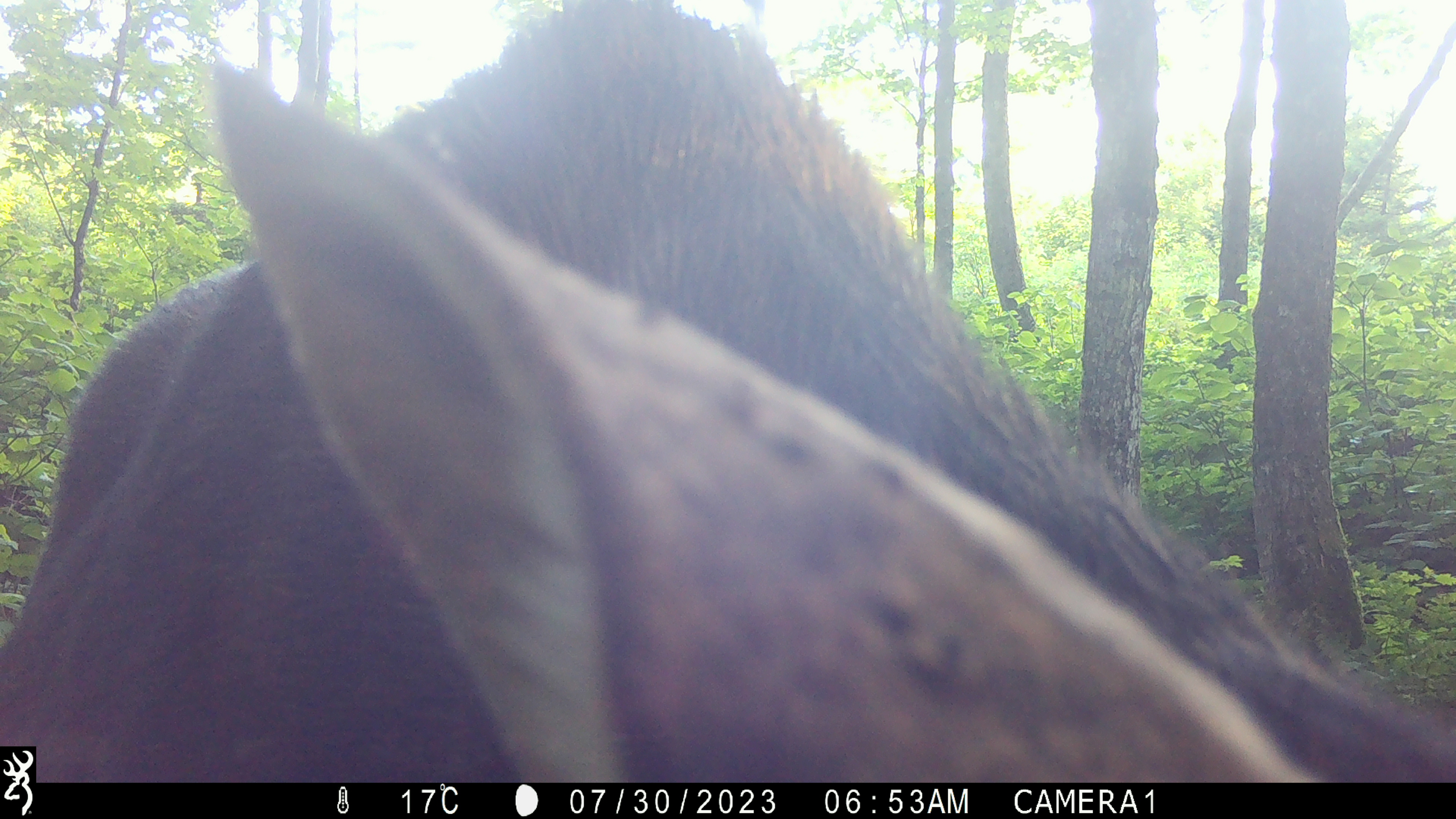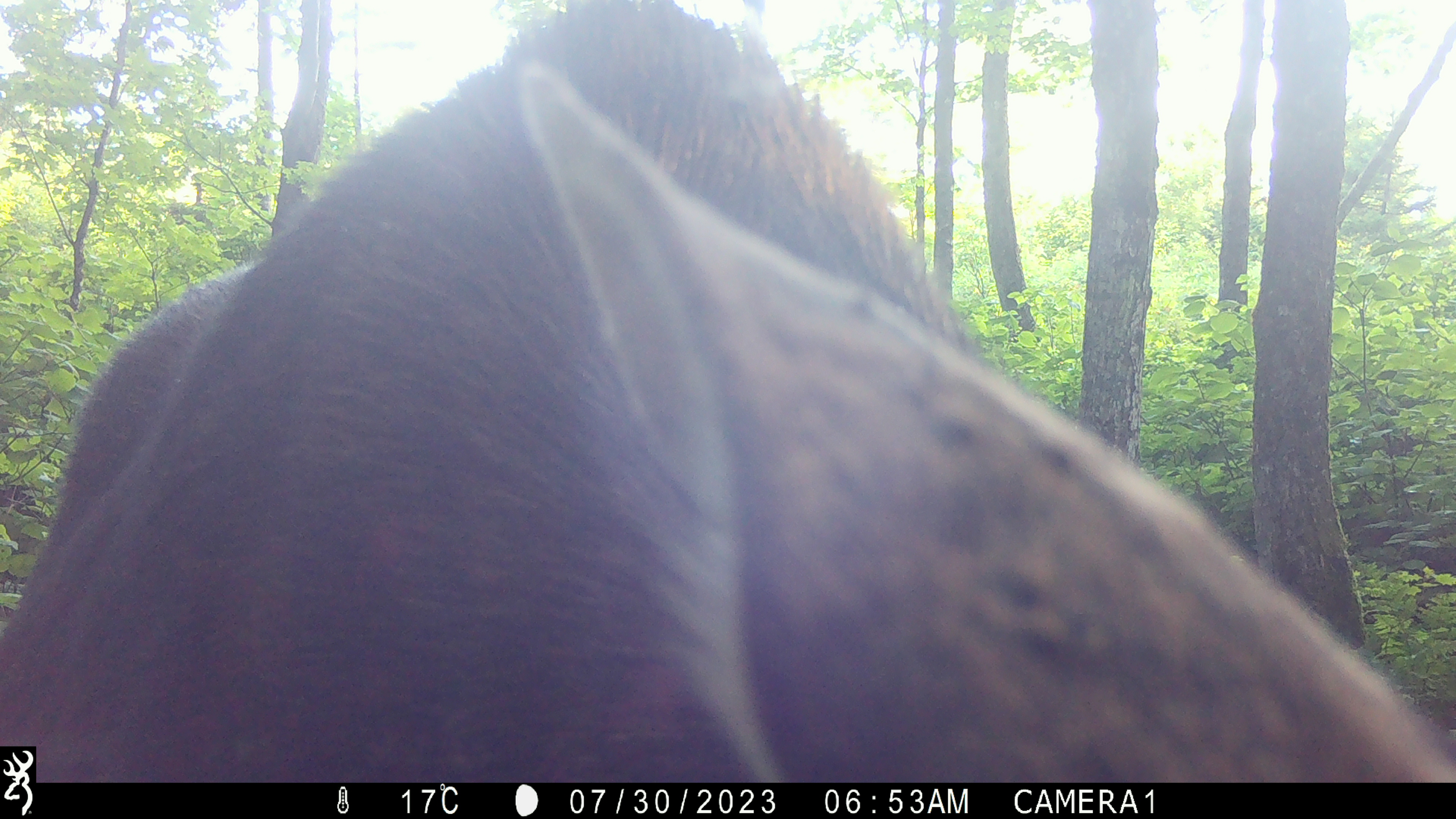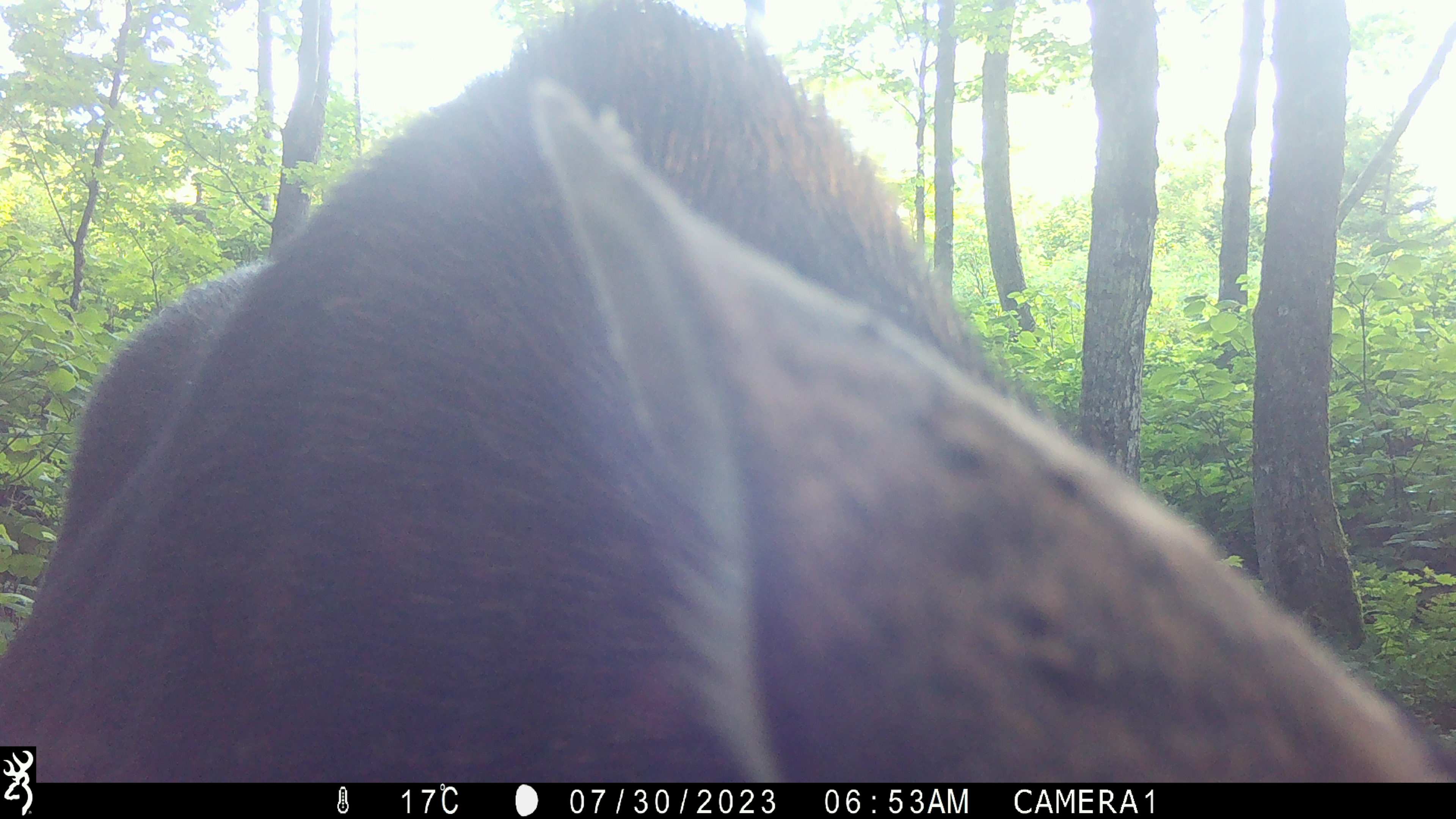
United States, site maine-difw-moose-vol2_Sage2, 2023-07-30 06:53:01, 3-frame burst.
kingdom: Animalia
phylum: Chordata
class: Mammalia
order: Artiodactyla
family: Cervidae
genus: Alces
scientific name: Alces alces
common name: moose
Moose (Alces alces).